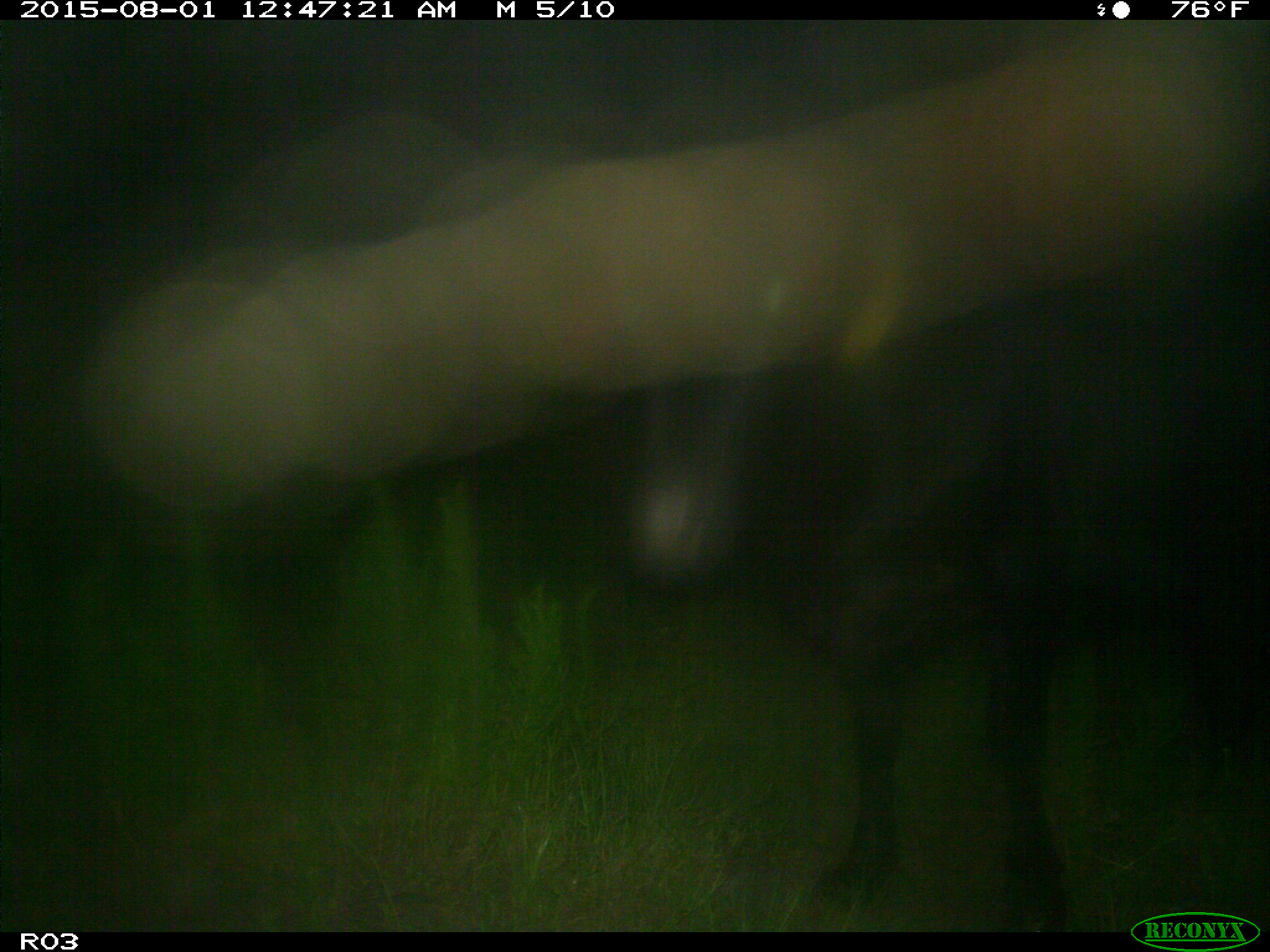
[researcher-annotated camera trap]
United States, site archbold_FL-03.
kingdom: Animalia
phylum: Chordata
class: Mammalia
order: Artiodactyla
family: Bovidae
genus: Bos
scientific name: Bos taurus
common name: domestic cow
Bos taurus (domestic cow).